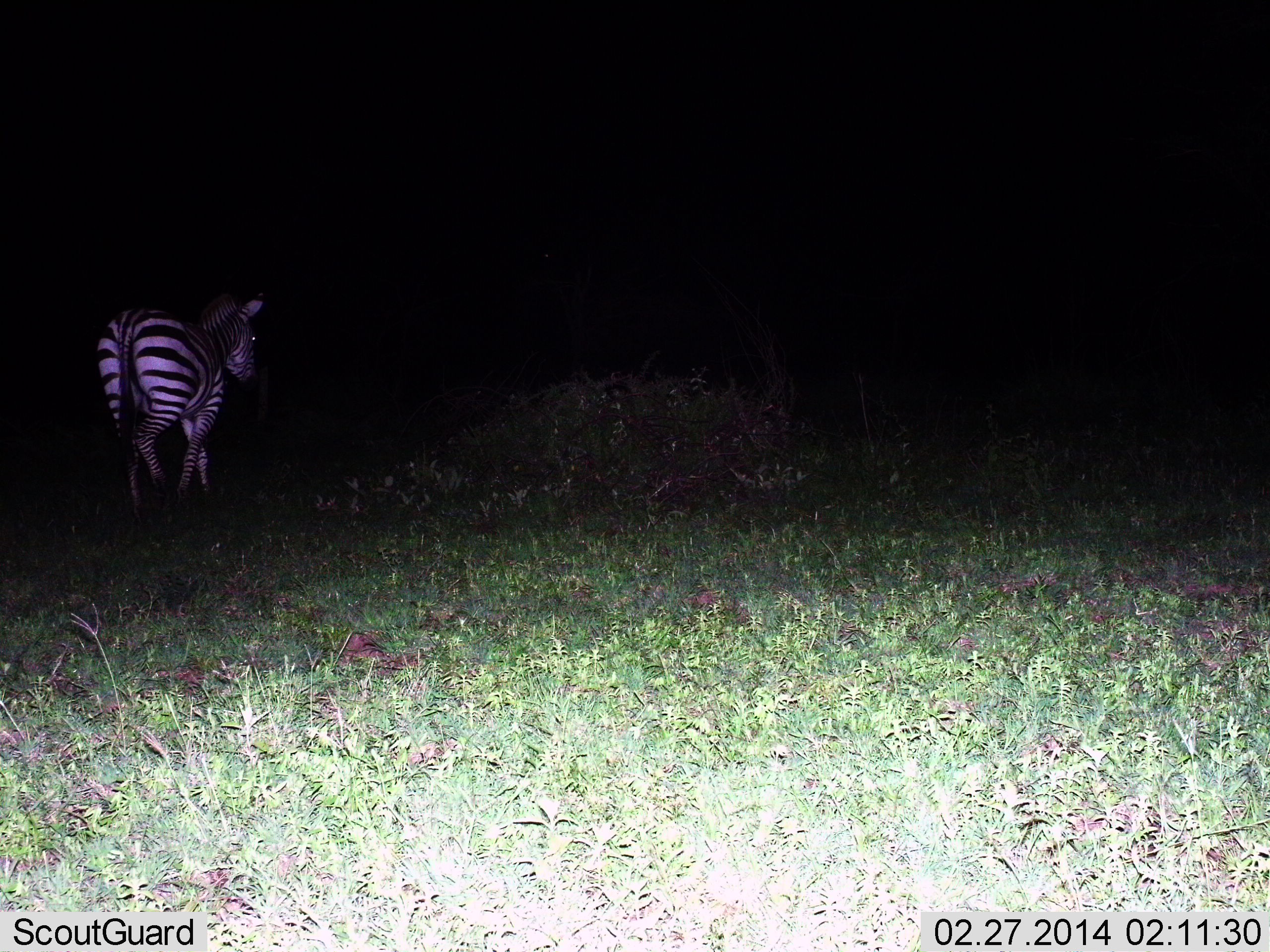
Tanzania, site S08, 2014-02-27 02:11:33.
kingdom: Animalia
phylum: Chordata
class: Mammalia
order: Perissodactyla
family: Equidae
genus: Equus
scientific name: Equus quagga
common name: plains zebra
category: zebra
Zebra (plains zebra) (Equus quagga), count 1. Behavior (volunteer vote fractions): standing 30%, resting 0%, moving 70%, interacting 0%. Young present (vote fraction): 0%. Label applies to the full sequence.